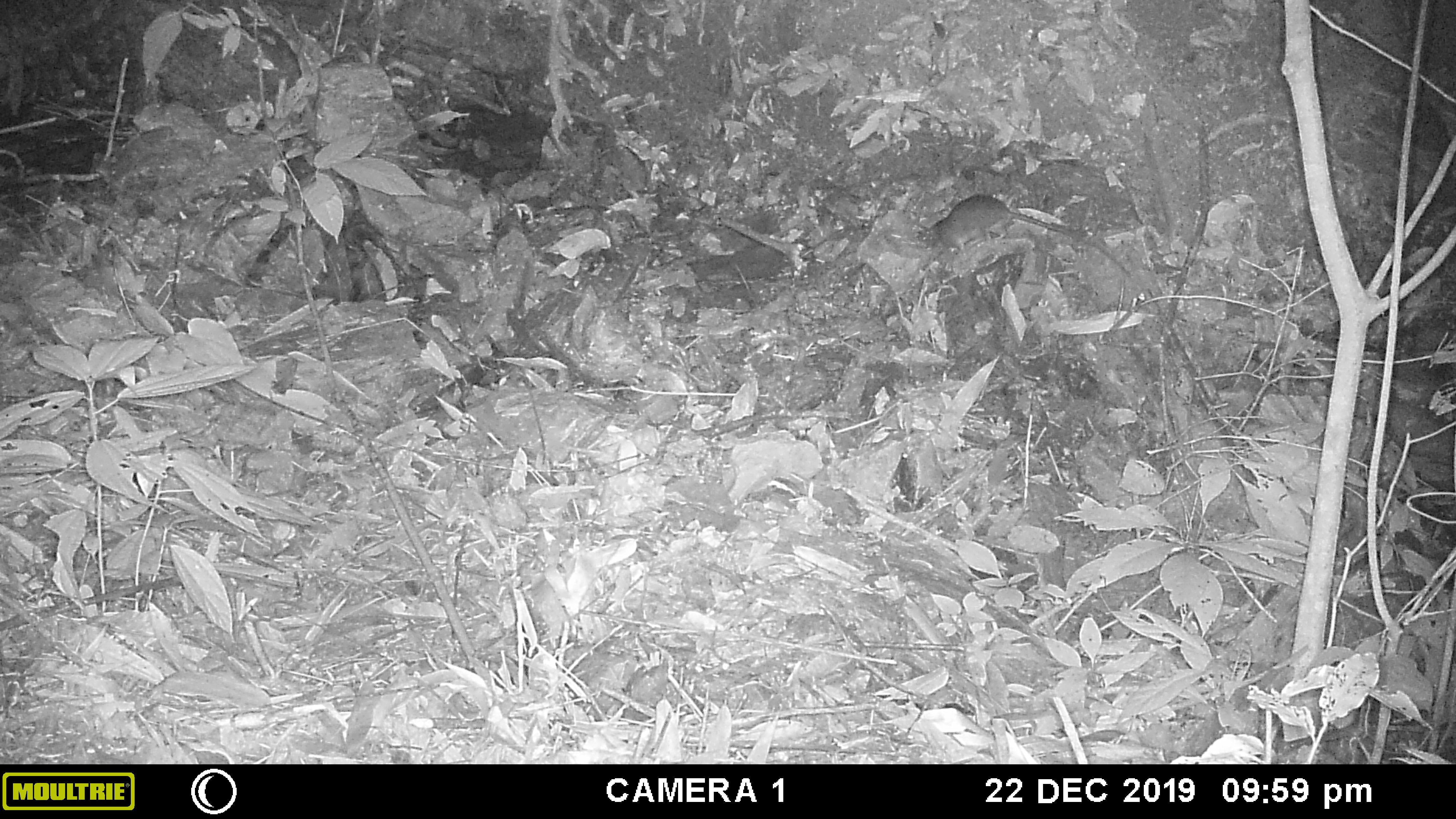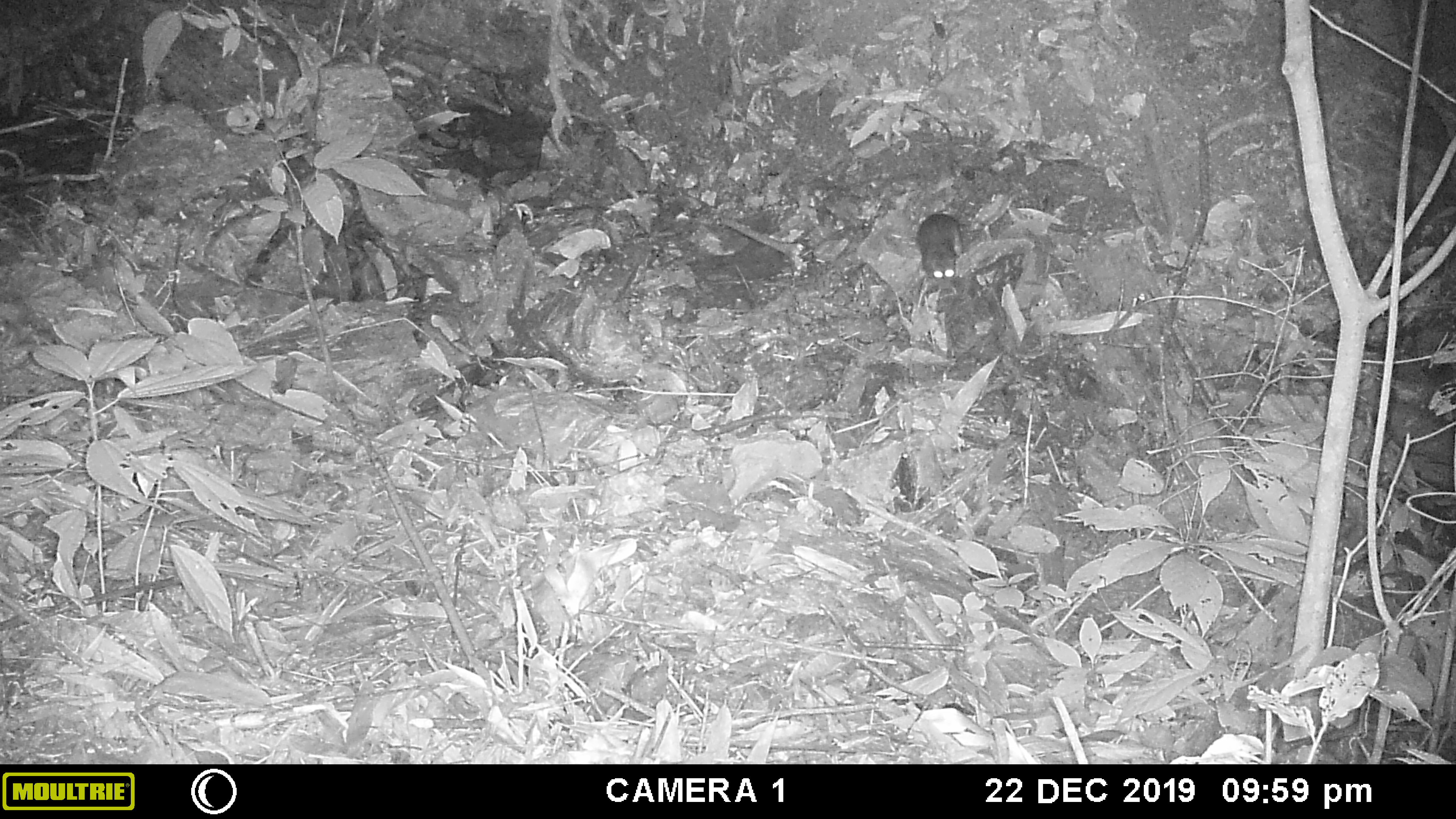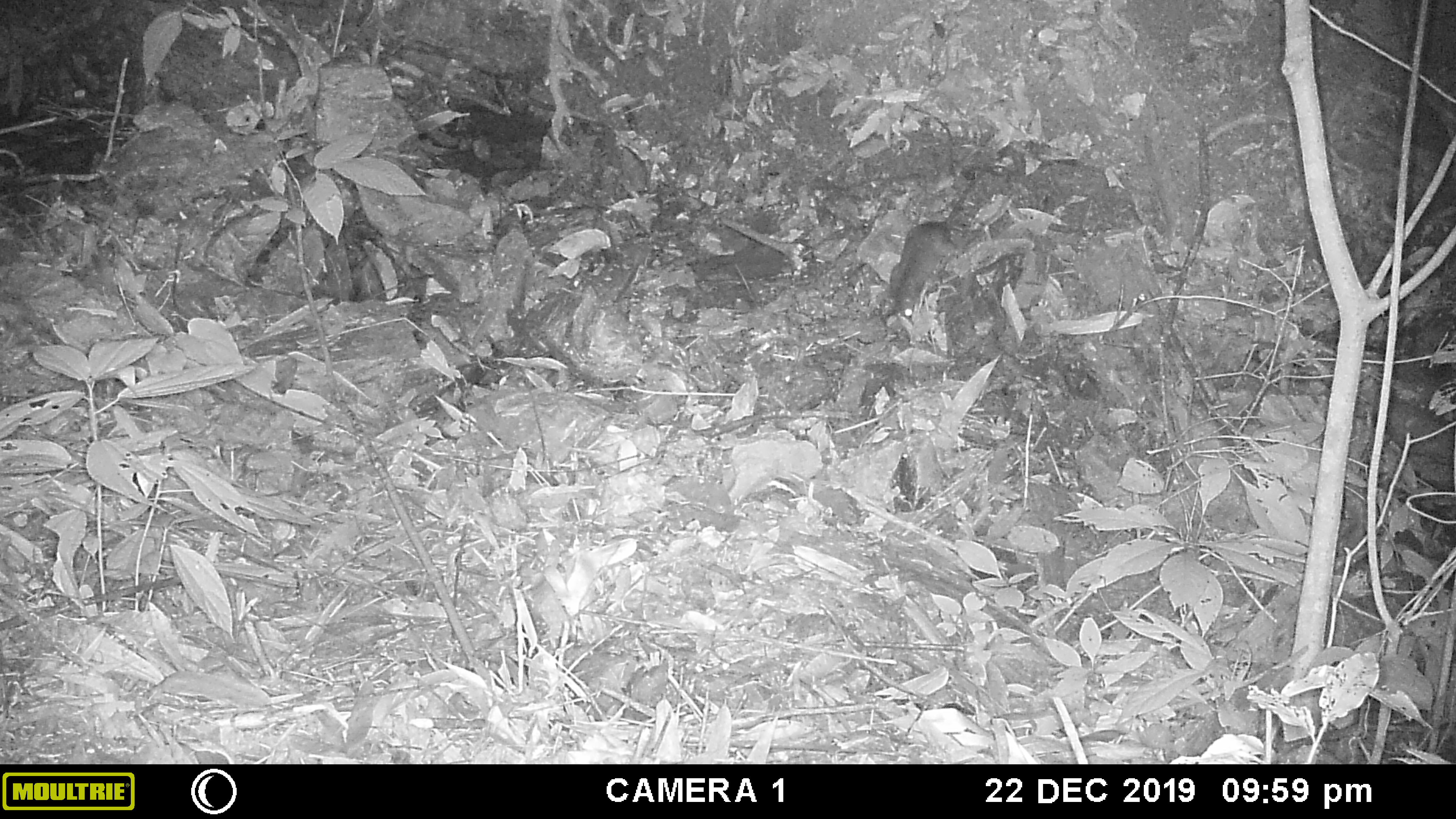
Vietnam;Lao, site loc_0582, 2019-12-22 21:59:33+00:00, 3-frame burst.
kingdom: Animalia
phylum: Chordata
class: Mammalia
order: Rodentia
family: Muridae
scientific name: Muridae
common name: old-world mice and rats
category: unidentified murid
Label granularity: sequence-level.